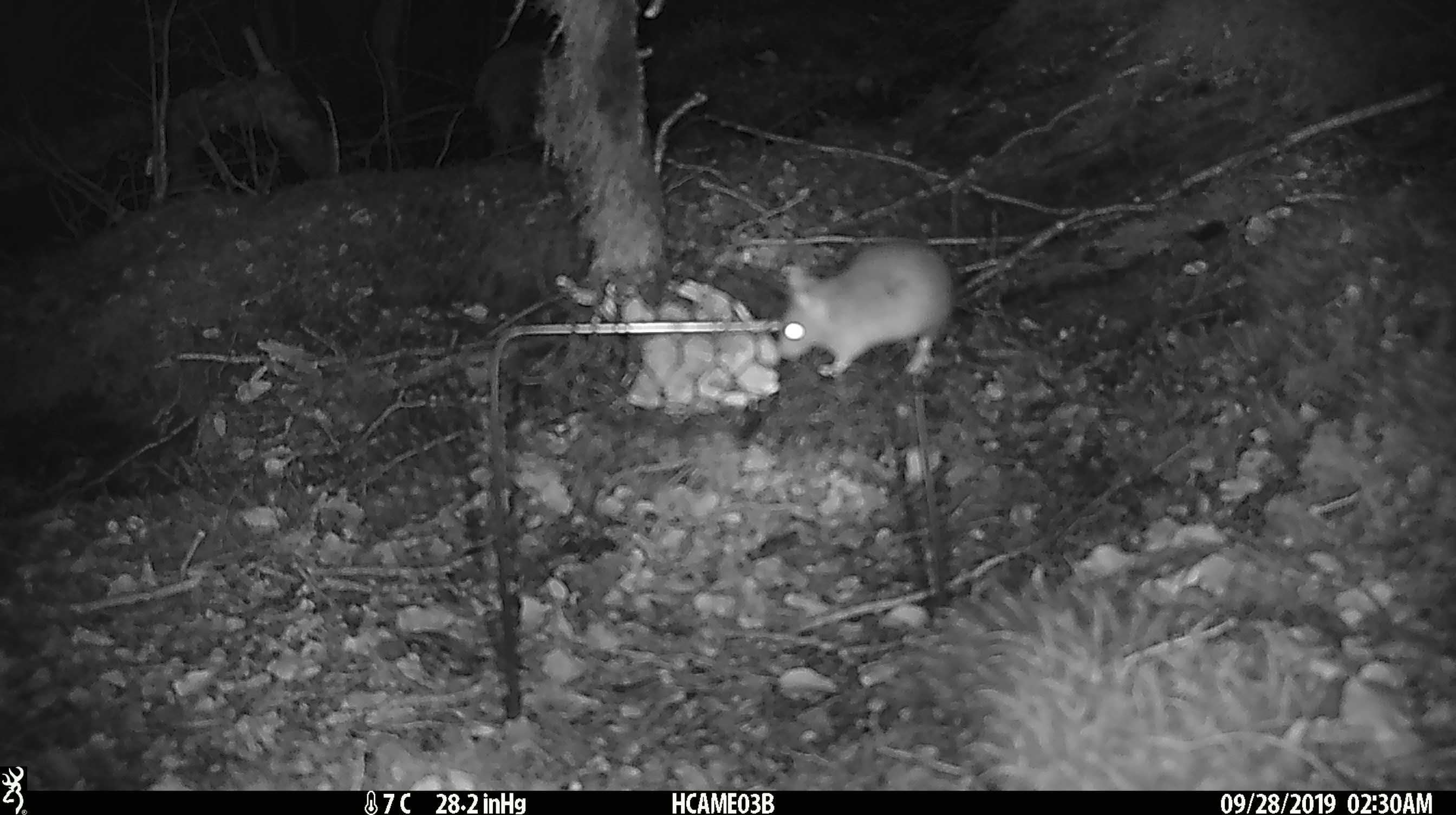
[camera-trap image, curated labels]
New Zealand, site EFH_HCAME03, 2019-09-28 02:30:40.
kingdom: Animalia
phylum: Chordata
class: Mammalia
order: Rodentia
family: Muridae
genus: Mus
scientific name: Mus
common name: mouse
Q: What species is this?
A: Mouse (Mus).